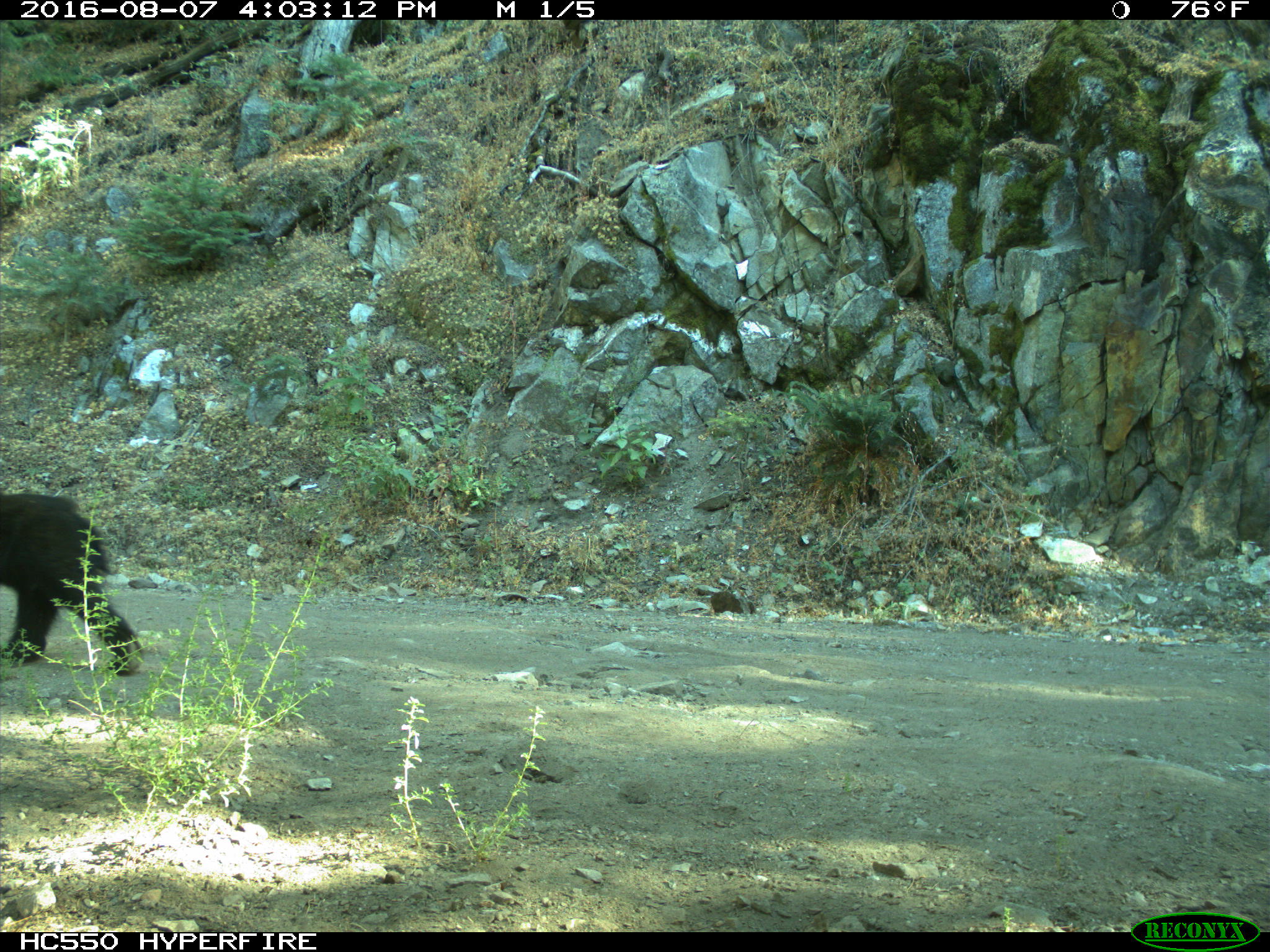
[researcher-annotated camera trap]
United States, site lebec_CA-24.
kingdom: Animalia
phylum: Chordata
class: Mammalia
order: Carnivora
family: Ursidae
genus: Ursus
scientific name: Ursus americanus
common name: american black bear